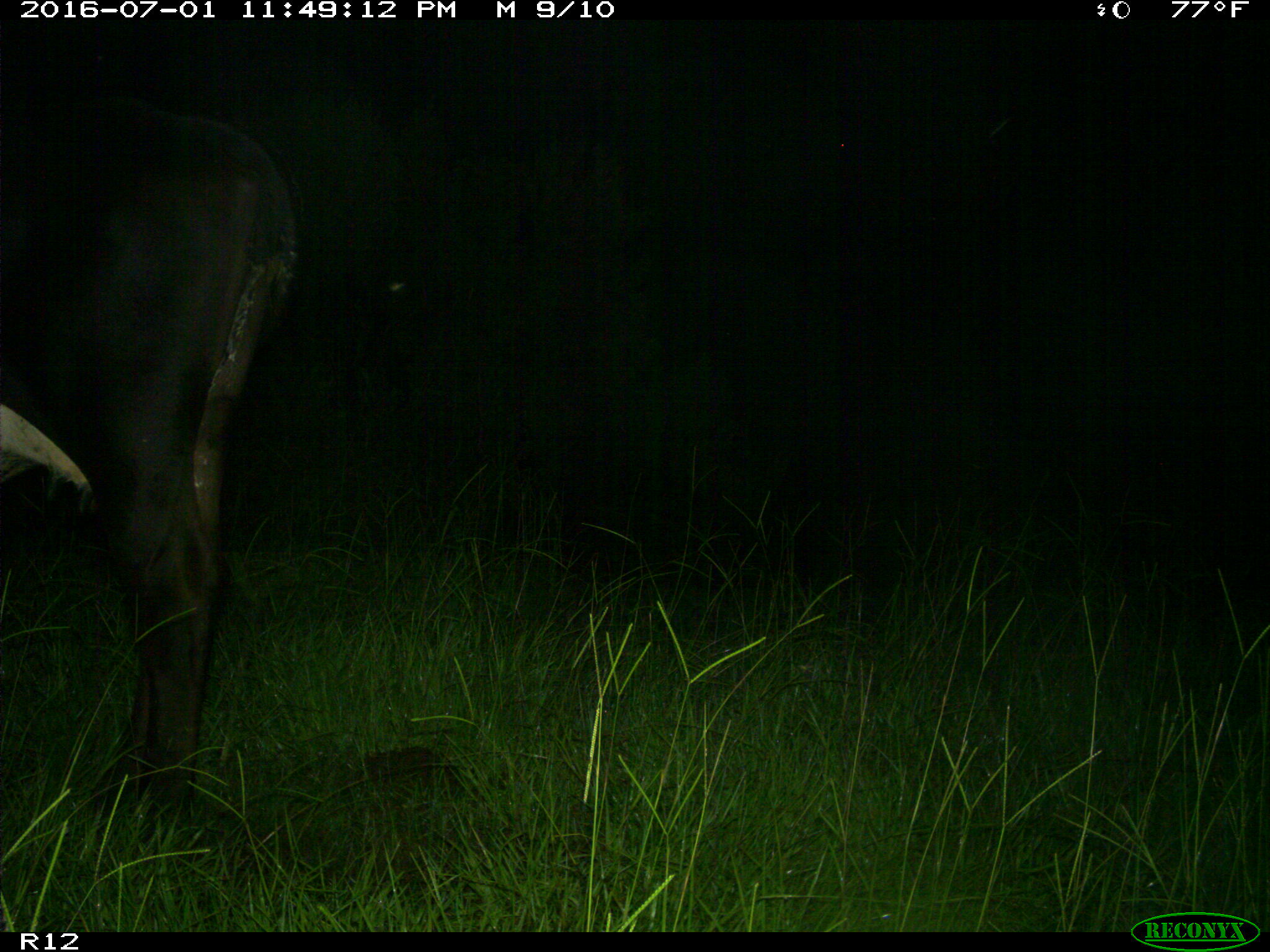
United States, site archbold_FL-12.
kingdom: Animalia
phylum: Chordata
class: Mammalia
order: Artiodactyla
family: Bovidae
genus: Bos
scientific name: Bos taurus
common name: domestic cow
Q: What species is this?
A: Bos taurus (domestic cow).